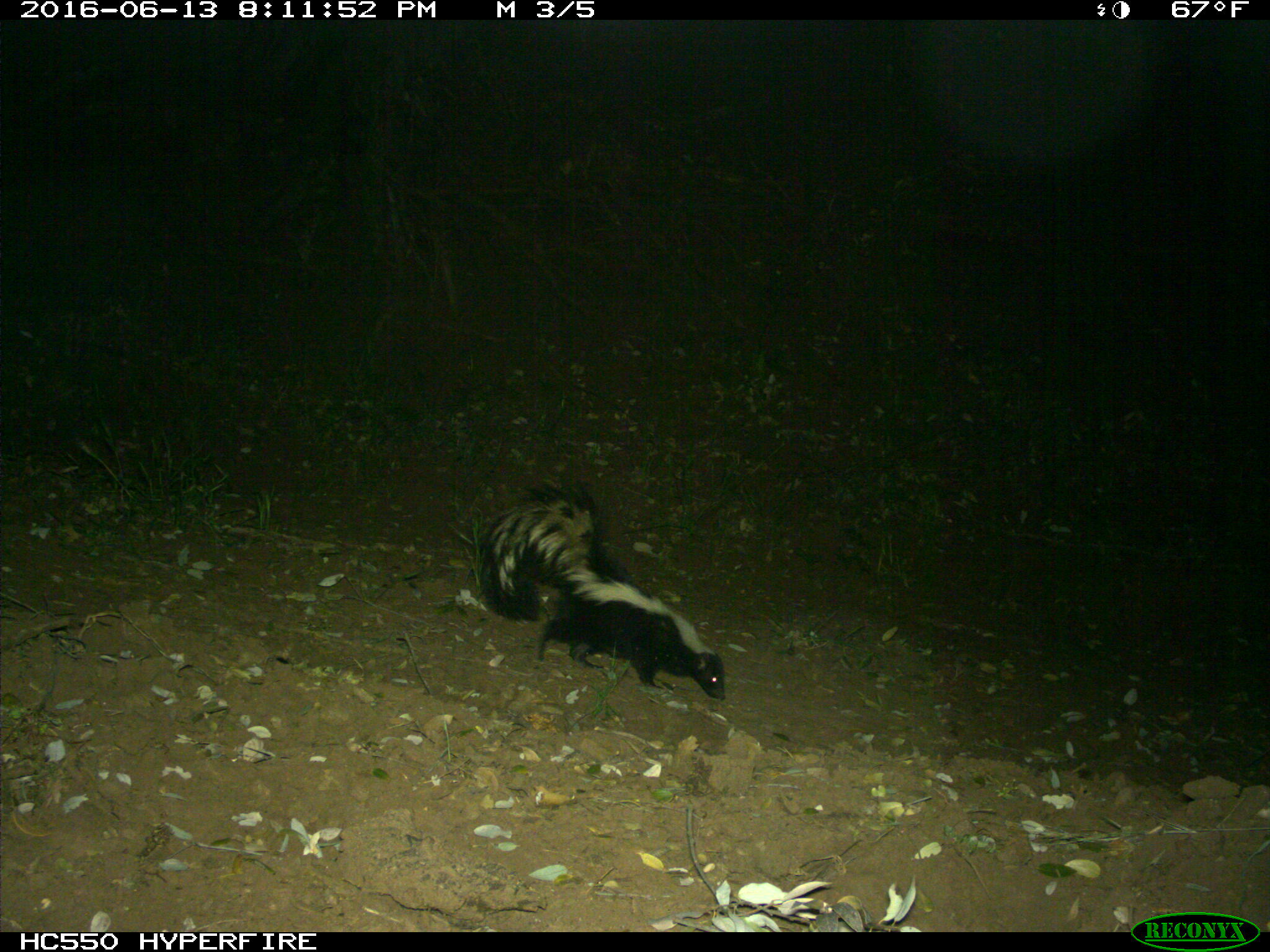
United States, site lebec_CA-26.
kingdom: Animalia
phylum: Chordata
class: Mammalia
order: Carnivora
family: Mephitidae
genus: Mephitis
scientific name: Mephitis mephitis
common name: striped skunk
Mephitis mephitis (striped skunk).